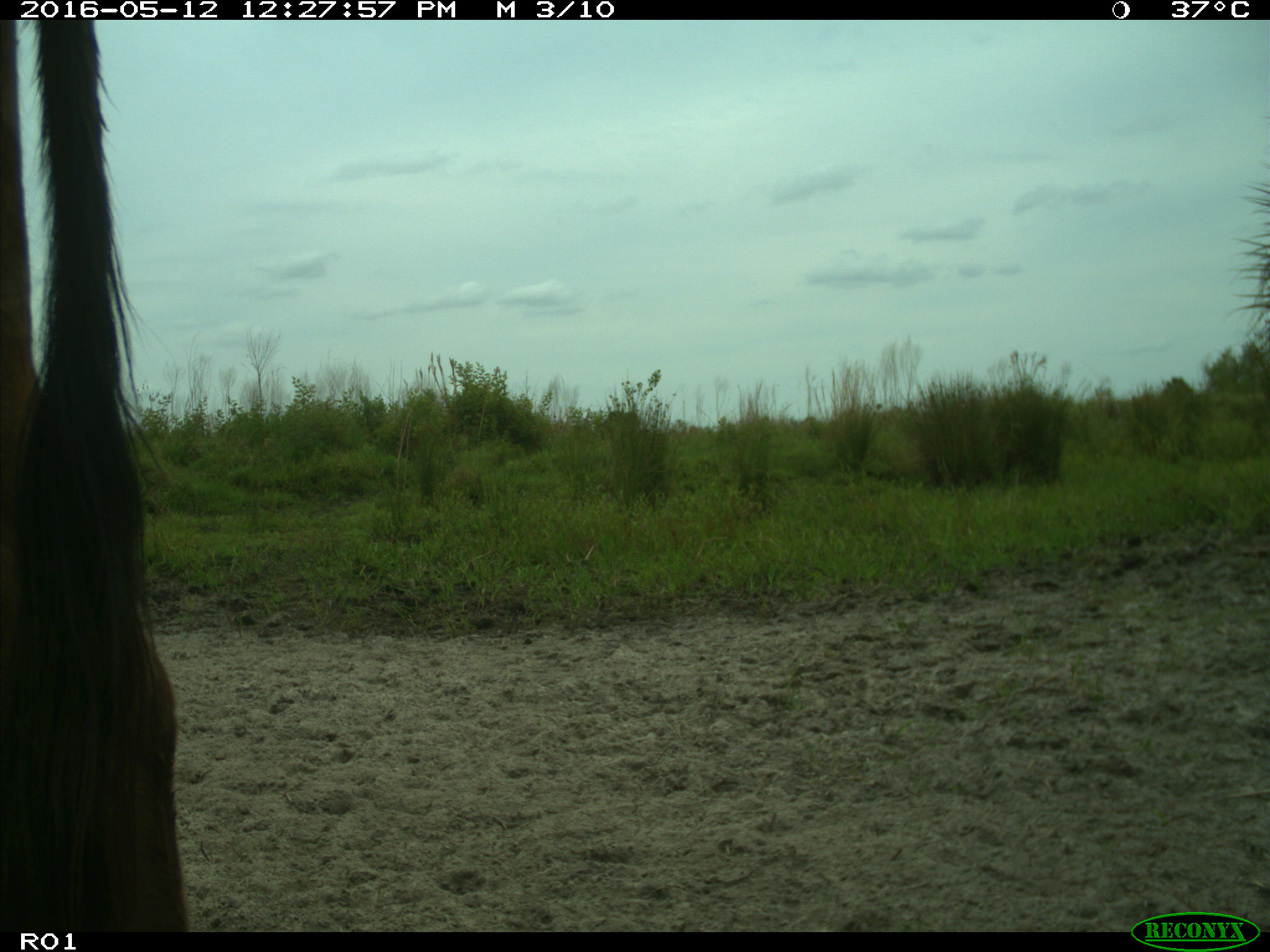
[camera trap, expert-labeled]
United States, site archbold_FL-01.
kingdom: Animalia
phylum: Chordata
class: Mammalia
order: Artiodactyla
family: Bovidae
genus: Bos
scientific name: Bos taurus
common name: domestic cow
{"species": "Bos taurus (domestic cow)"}